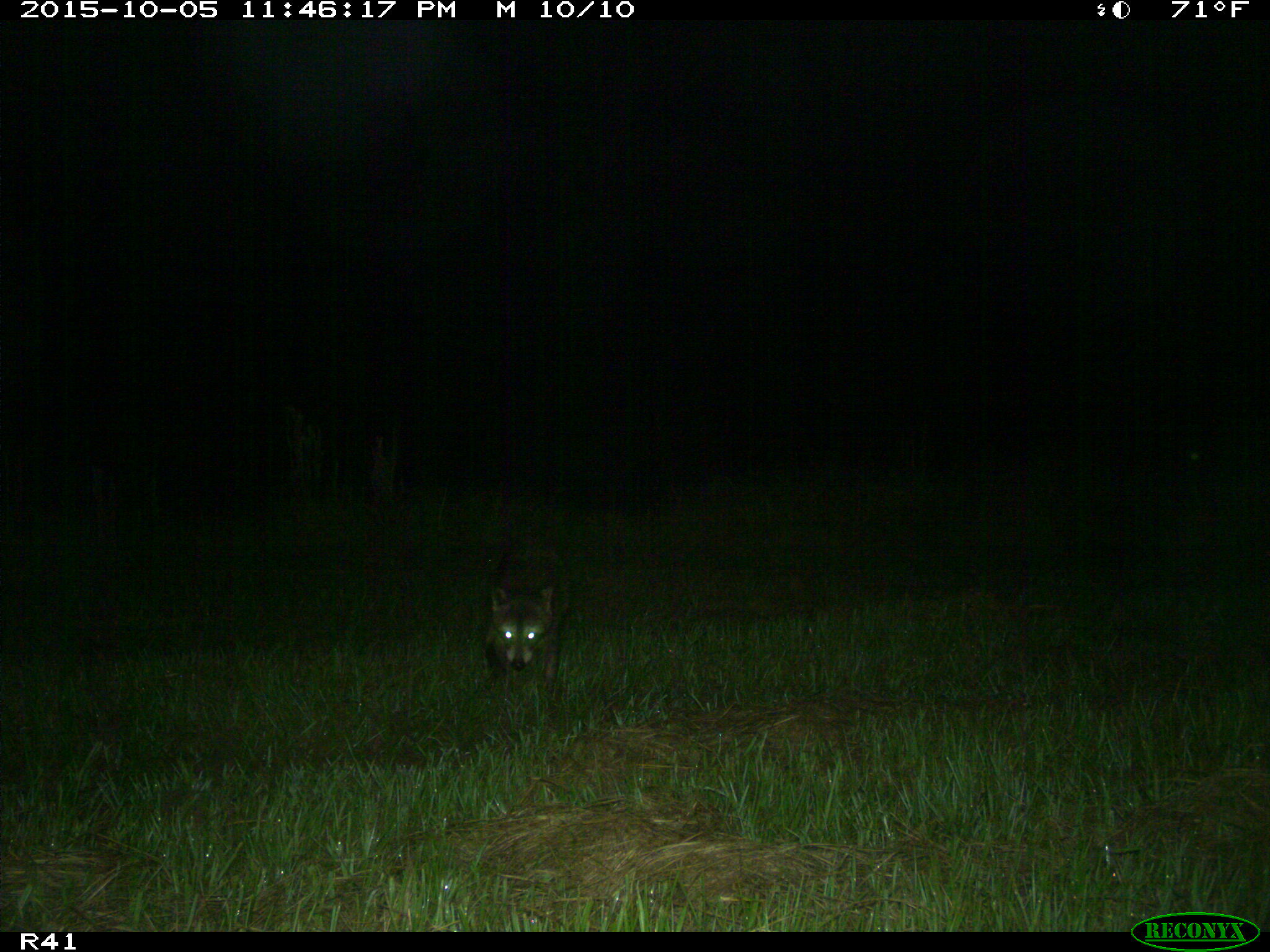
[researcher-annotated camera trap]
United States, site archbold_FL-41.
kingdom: Animalia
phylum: Chordata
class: Mammalia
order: Carnivora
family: Procyonidae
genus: Procyon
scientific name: Procyon lotor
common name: common raccoon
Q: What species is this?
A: Procyon lotor (common raccoon).